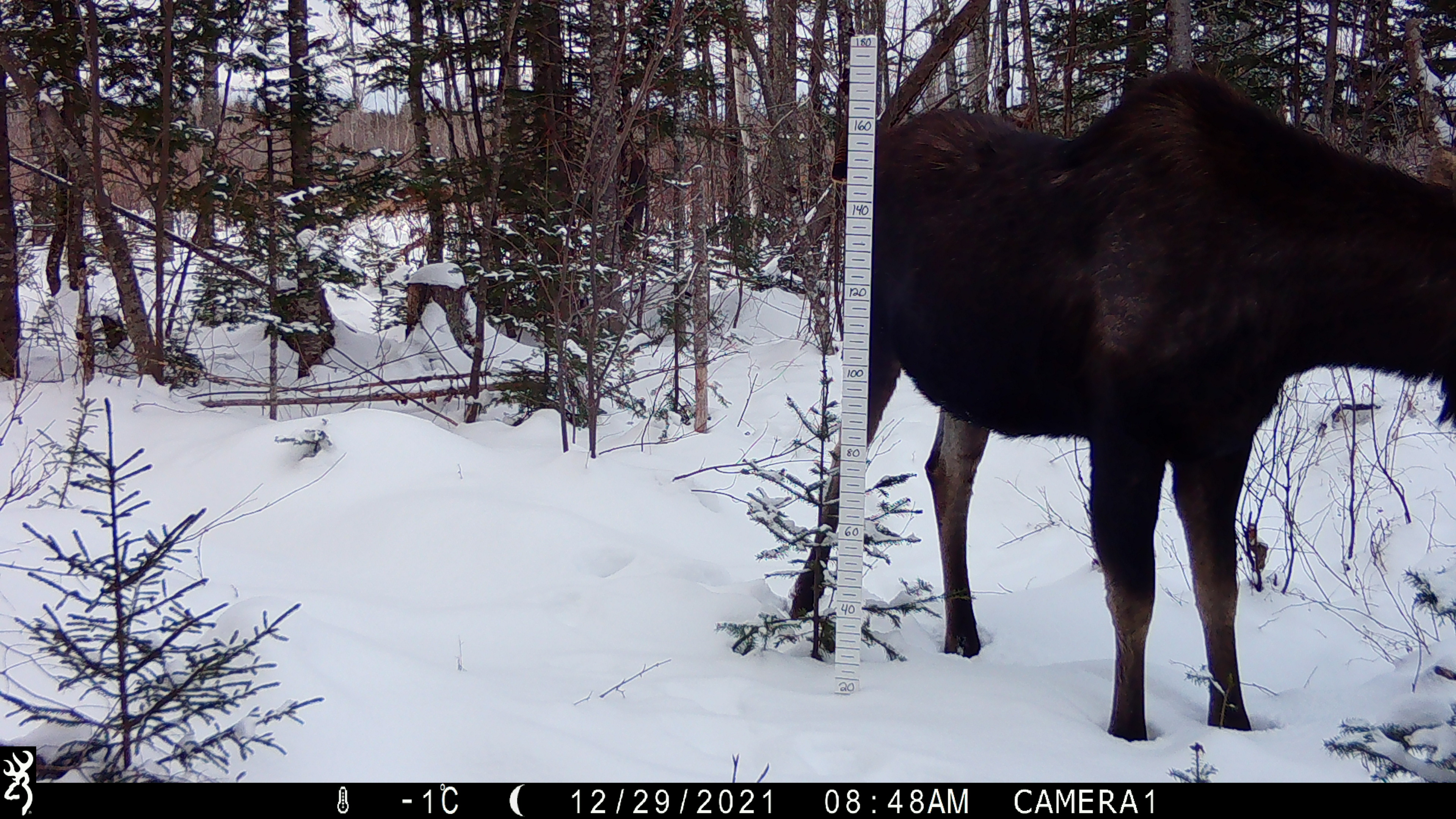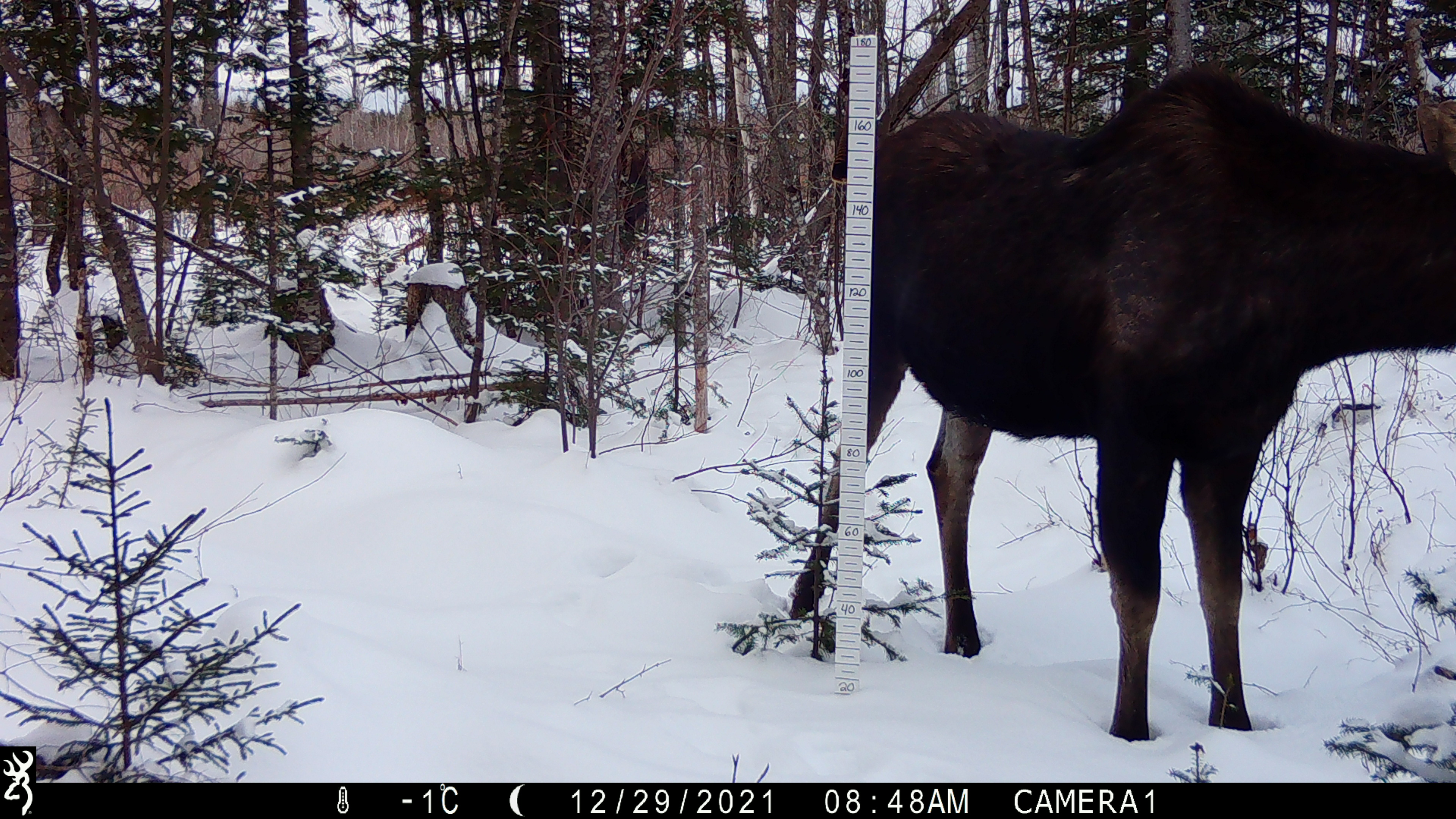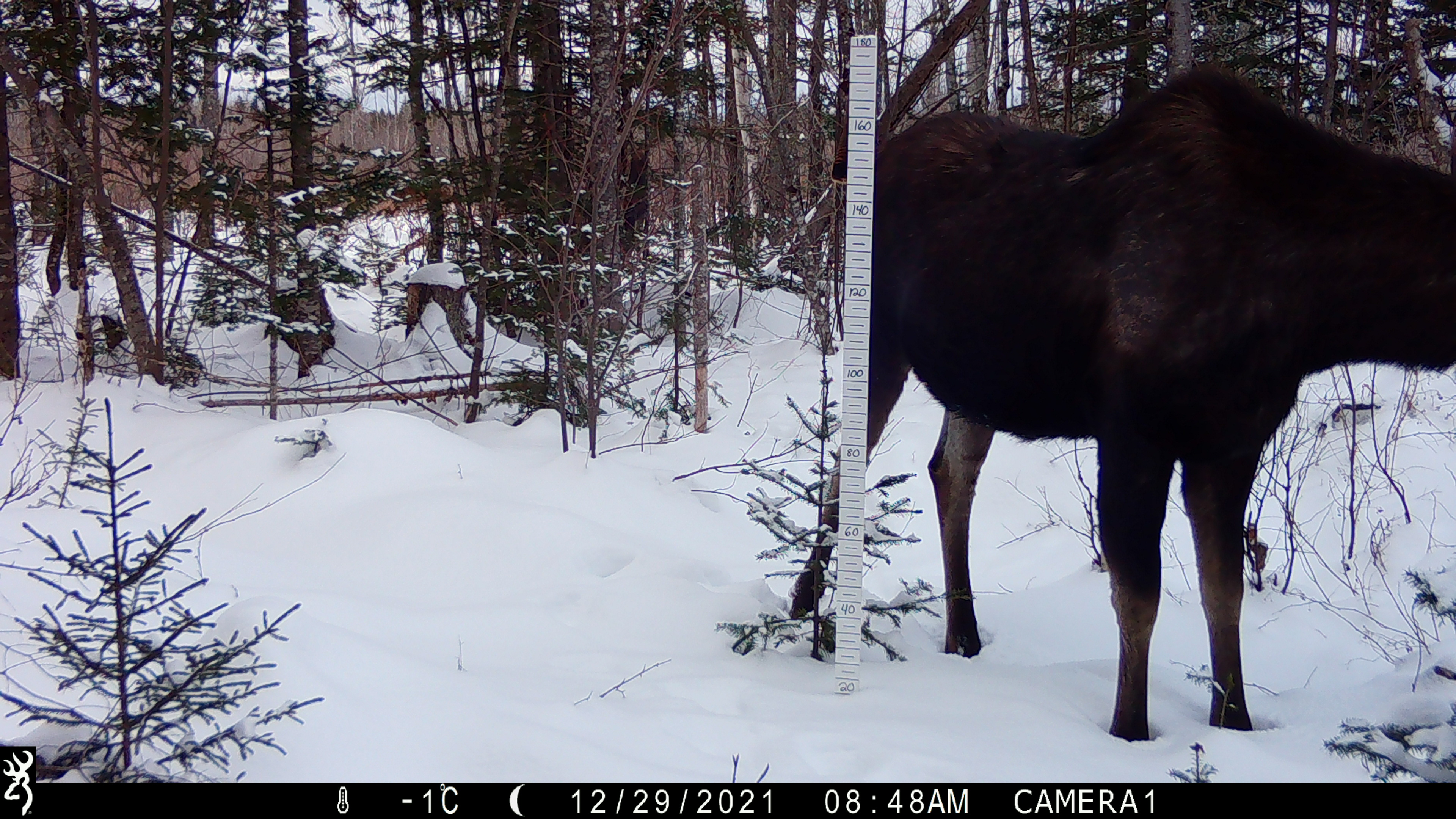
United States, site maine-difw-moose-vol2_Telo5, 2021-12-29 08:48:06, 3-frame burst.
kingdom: Animalia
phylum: Chordata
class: Mammalia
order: Artiodactyla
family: Cervidae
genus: Alces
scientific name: Alces alces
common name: moose